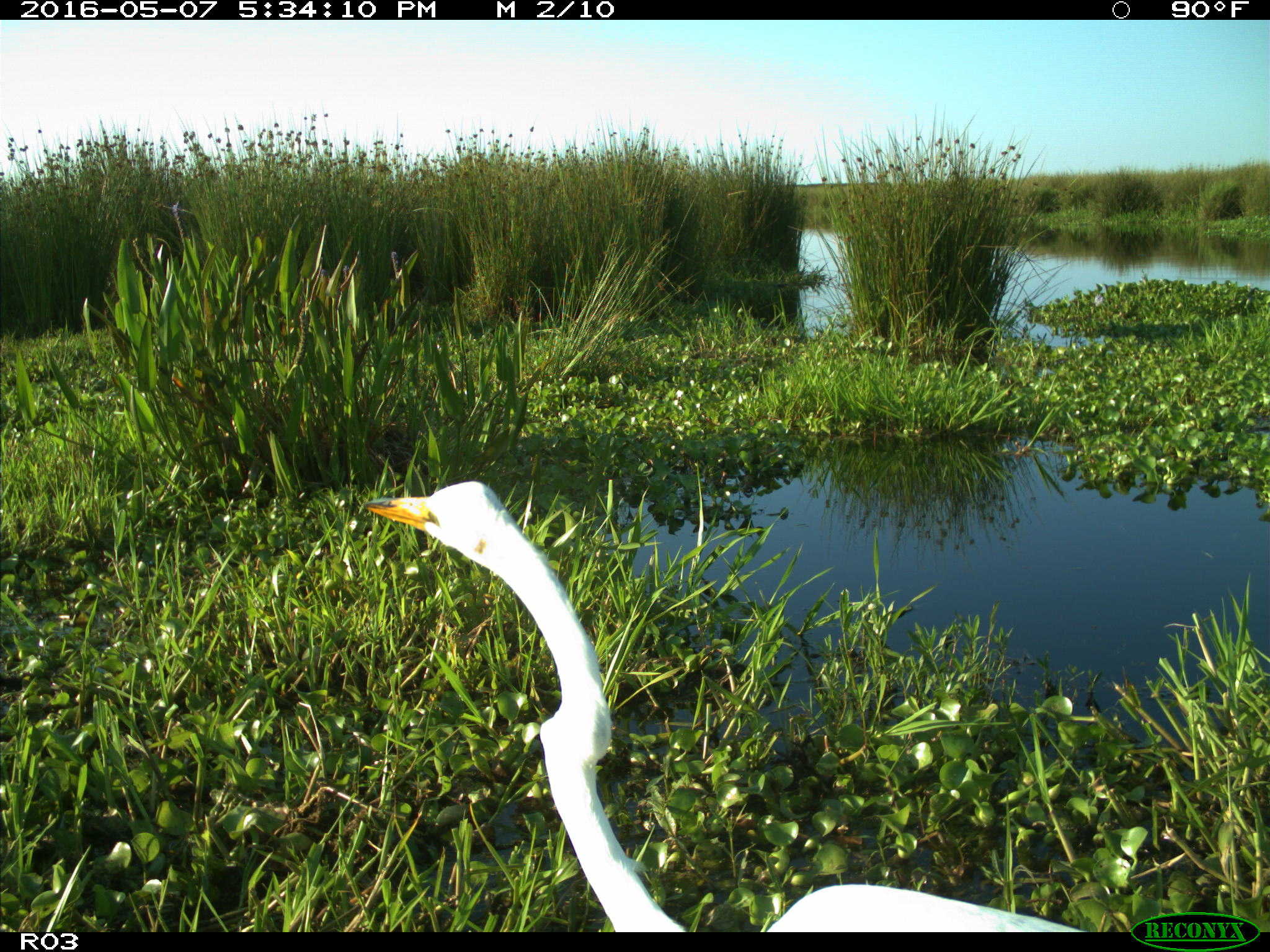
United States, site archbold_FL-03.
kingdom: Animalia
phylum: Chordata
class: Aves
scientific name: Aves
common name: birds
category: unidentified bird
Unidentified bird (birds) (Aves).